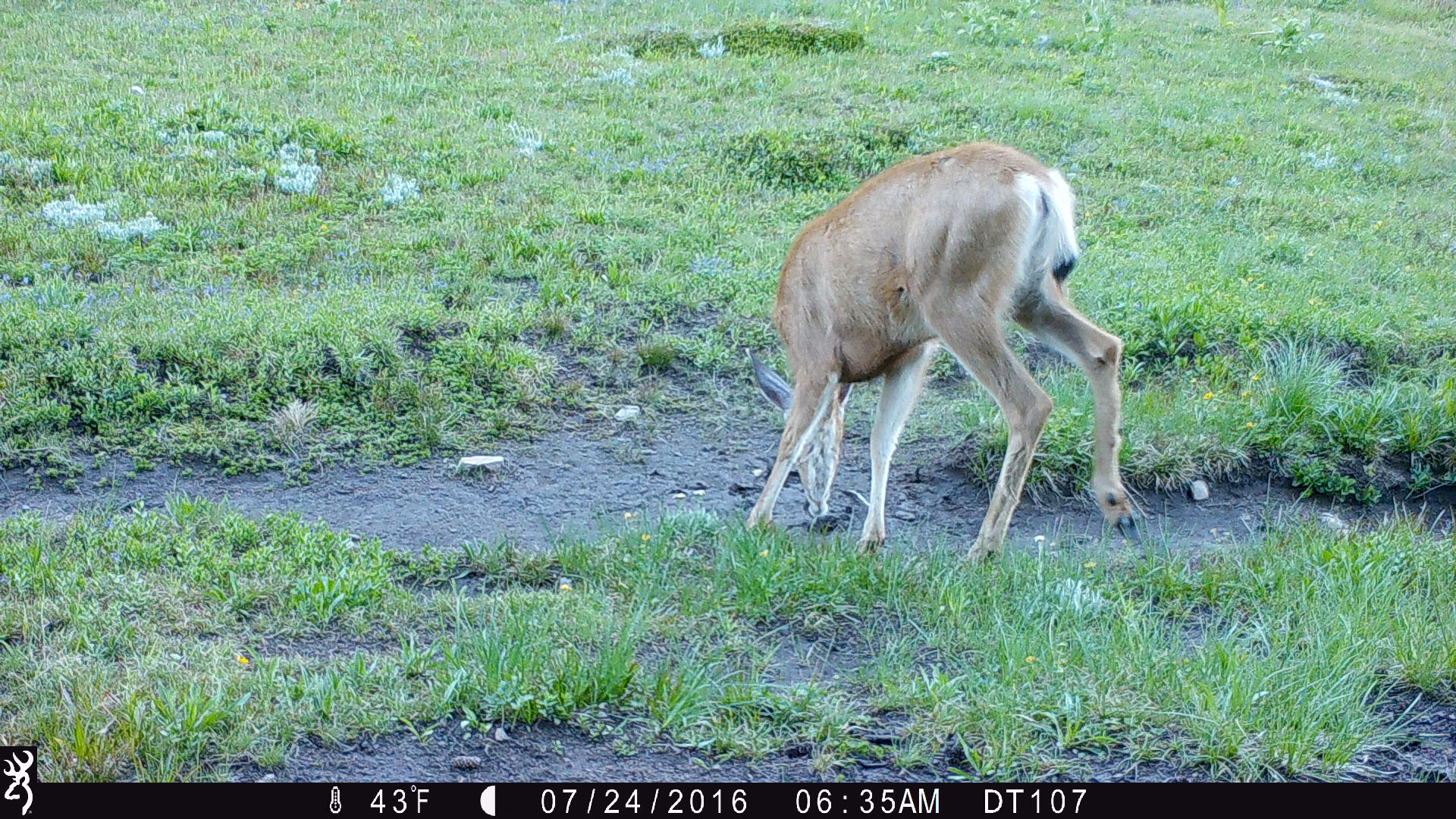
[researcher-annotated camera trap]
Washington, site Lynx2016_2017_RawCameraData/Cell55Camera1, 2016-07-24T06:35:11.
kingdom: Animalia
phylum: Chordata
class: Mammalia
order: Artiodactyla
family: Cervidae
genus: Odocoileus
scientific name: Odocoileus hemionus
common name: mule deer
Odocoileus hemionus (mule deer). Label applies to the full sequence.